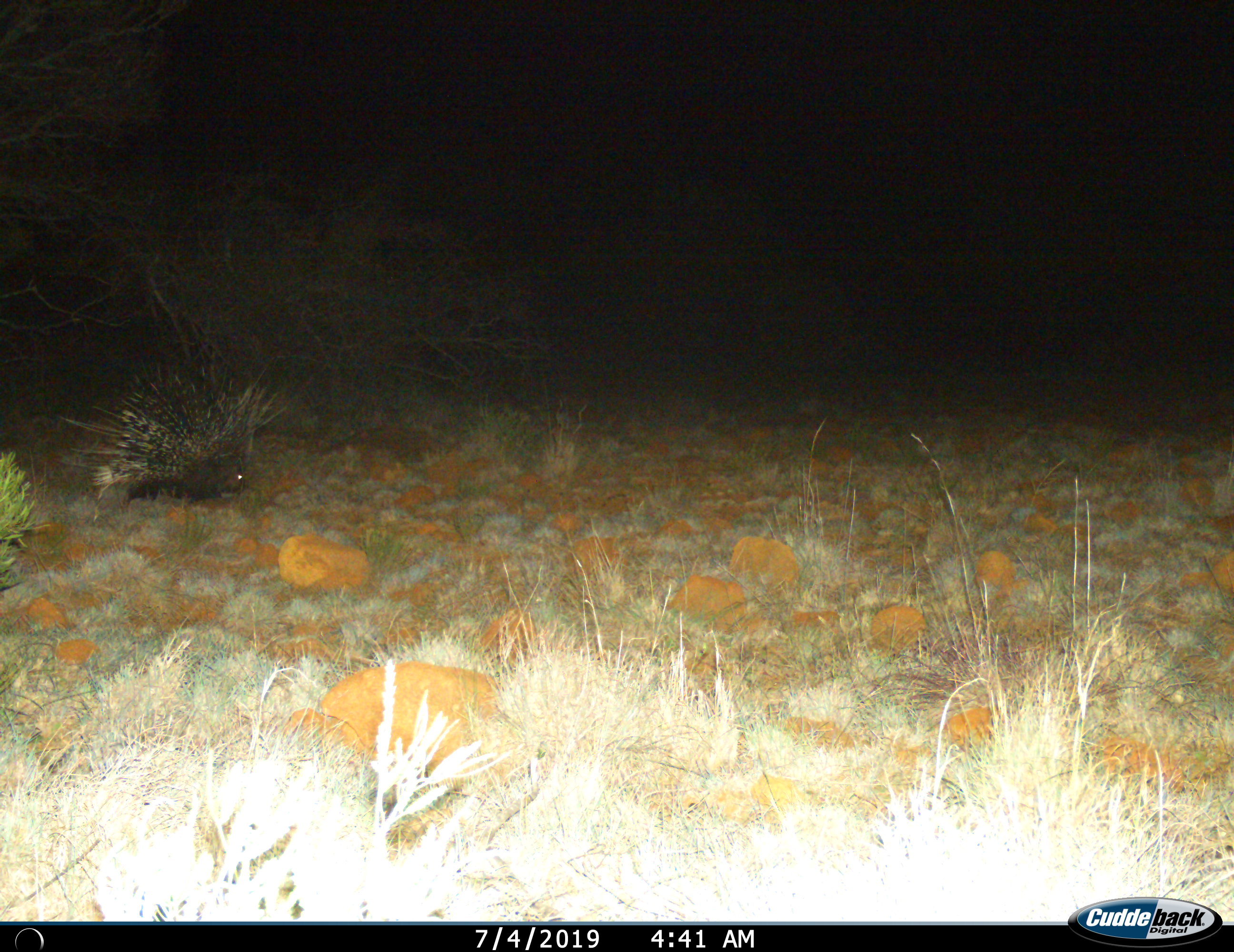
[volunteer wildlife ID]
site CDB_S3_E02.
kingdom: Animalia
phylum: Chordata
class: Mammalia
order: Rodentia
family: Hystricidae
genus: Hystrix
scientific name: Hystrix cristata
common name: crested porcupine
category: porcupine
Porcupine (crested porcupine) (Hystrix cristata), count 1. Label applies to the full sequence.